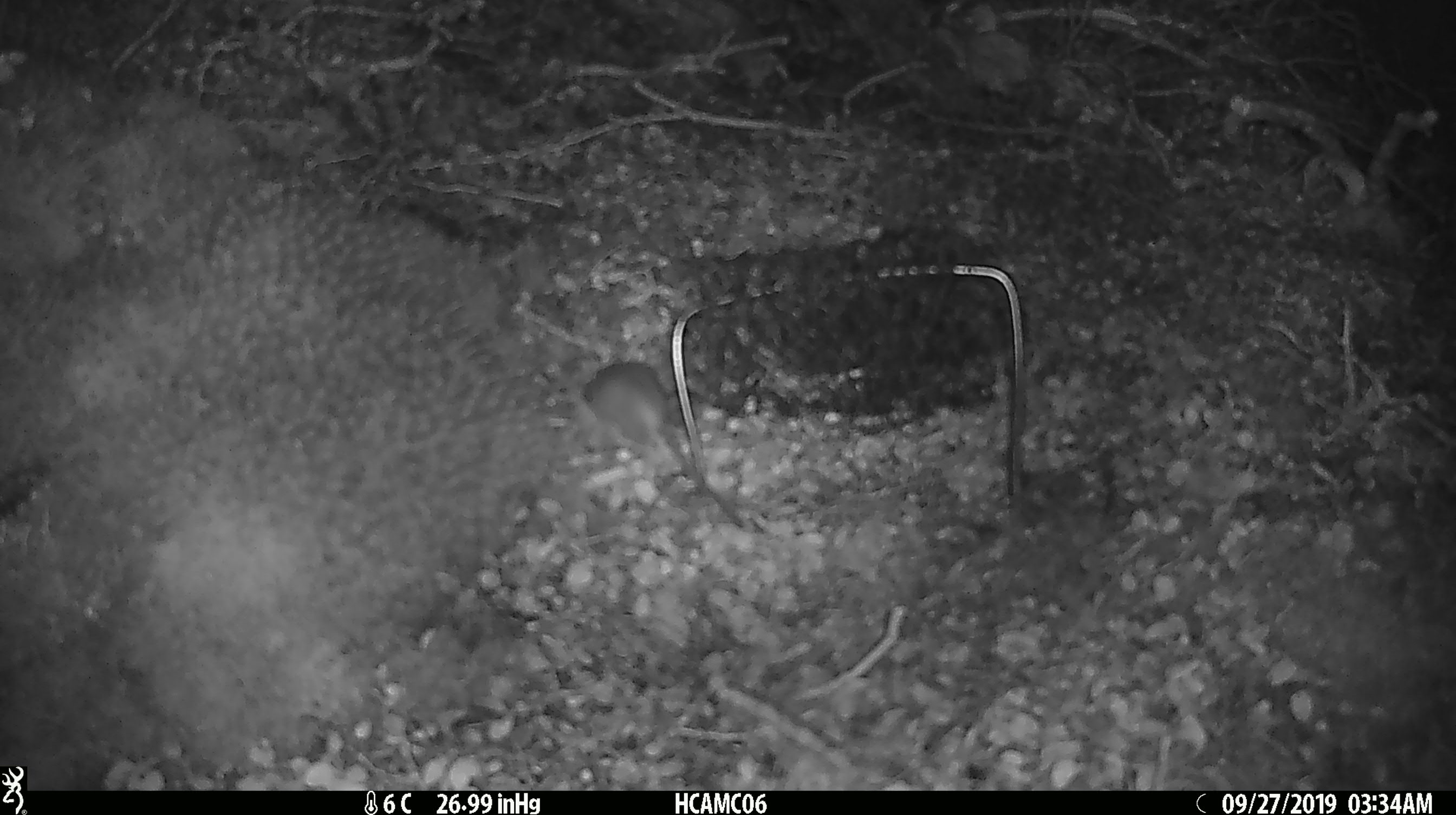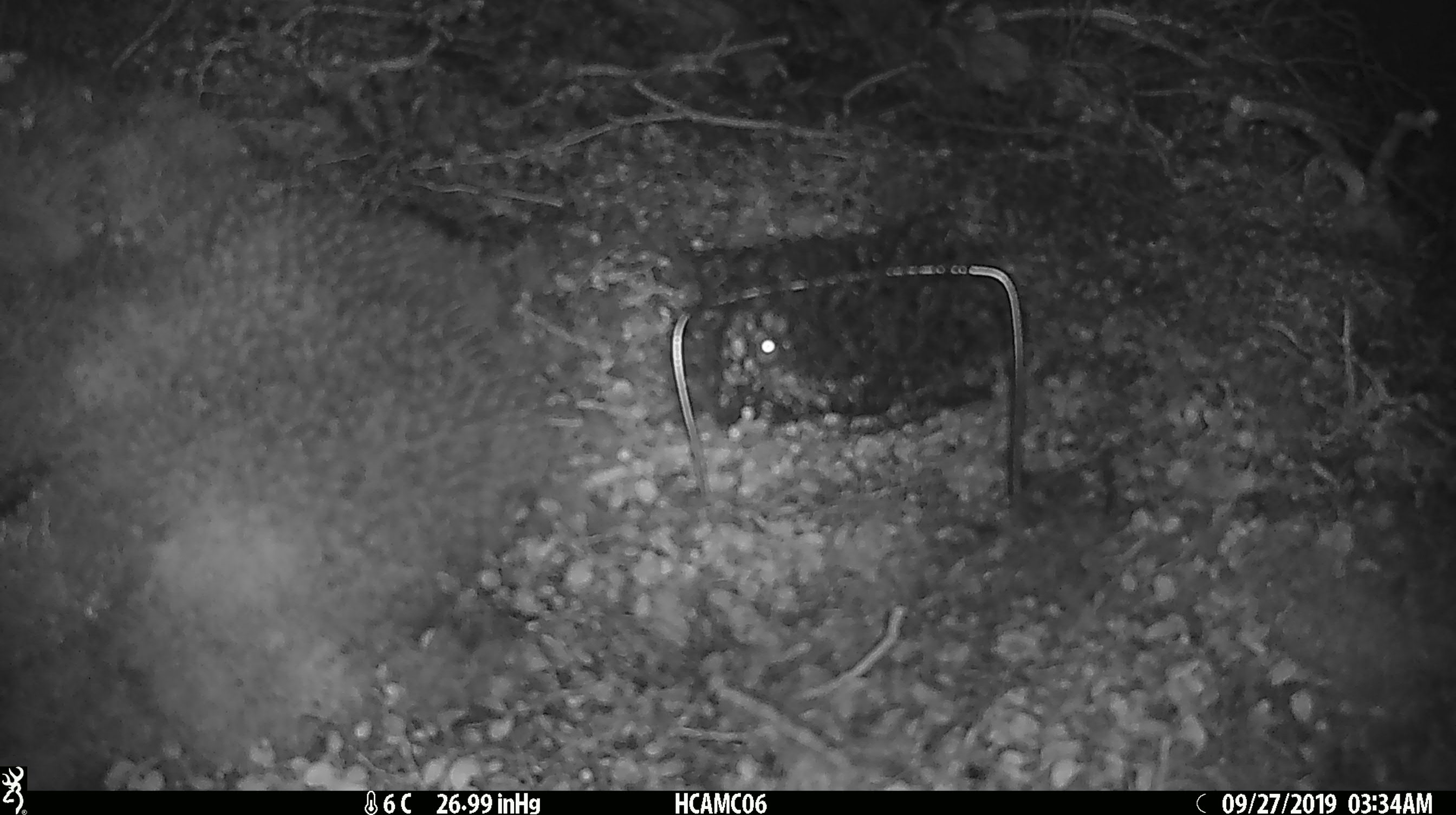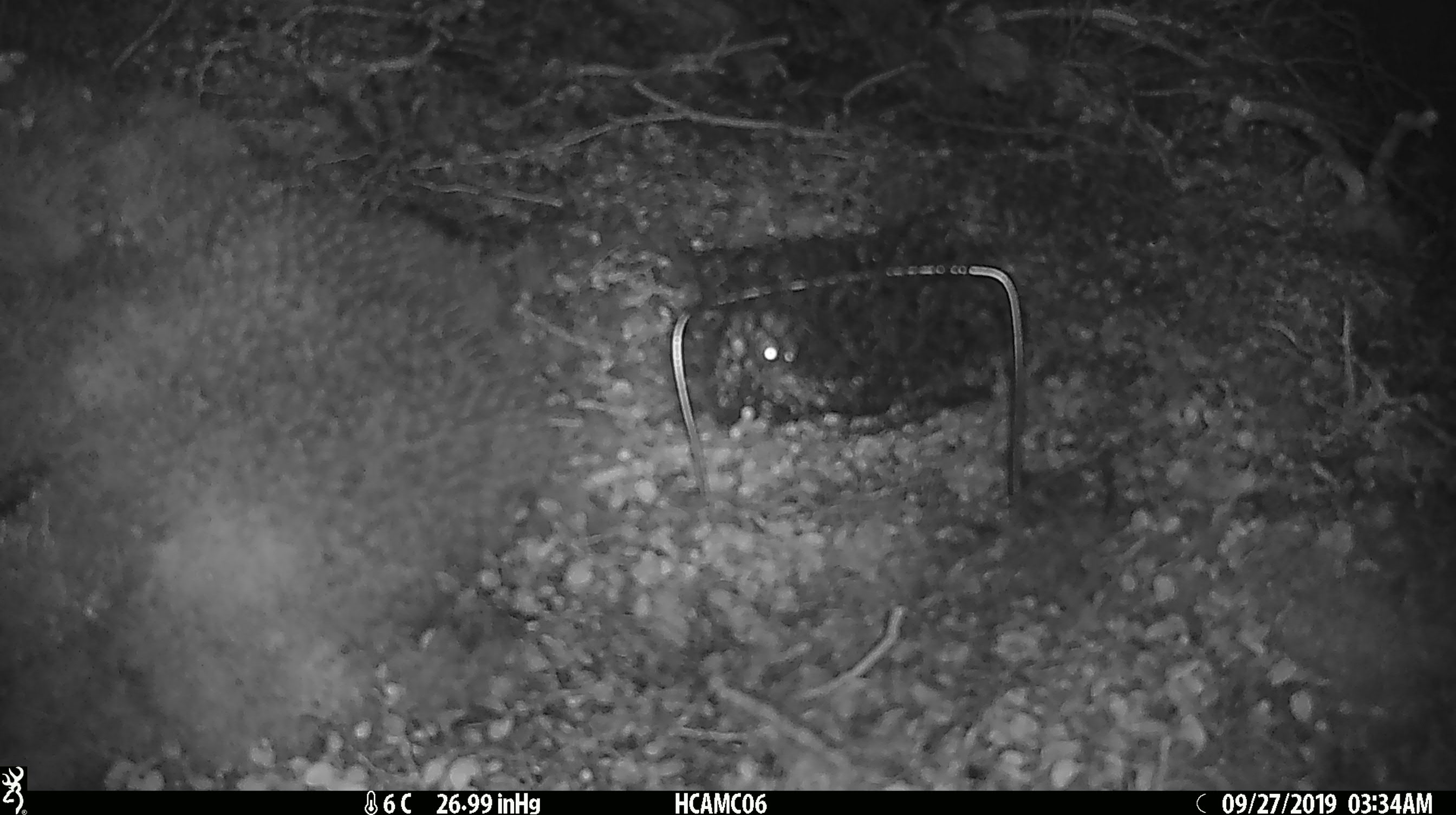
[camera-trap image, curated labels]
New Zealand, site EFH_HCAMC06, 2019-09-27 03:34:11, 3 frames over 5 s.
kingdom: Animalia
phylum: Chordata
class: Mammalia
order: Rodentia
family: Muridae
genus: Mus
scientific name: Mus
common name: mouse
Mouse (Mus).